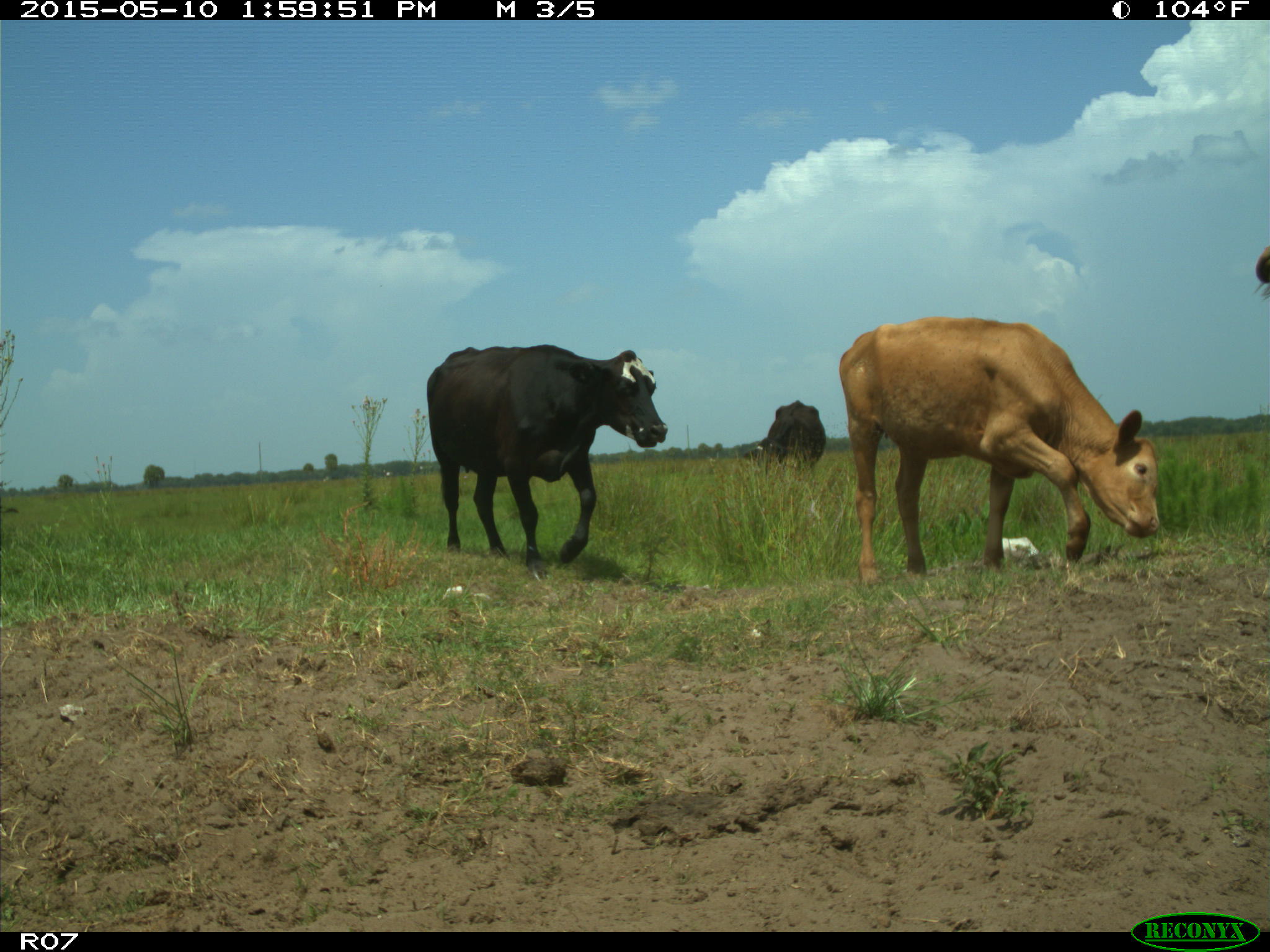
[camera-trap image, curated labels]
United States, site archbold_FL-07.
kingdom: Animalia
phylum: Chordata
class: Mammalia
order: Artiodactyla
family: Bovidae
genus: Bos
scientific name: Bos taurus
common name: domestic cow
Bos taurus (domestic cow).